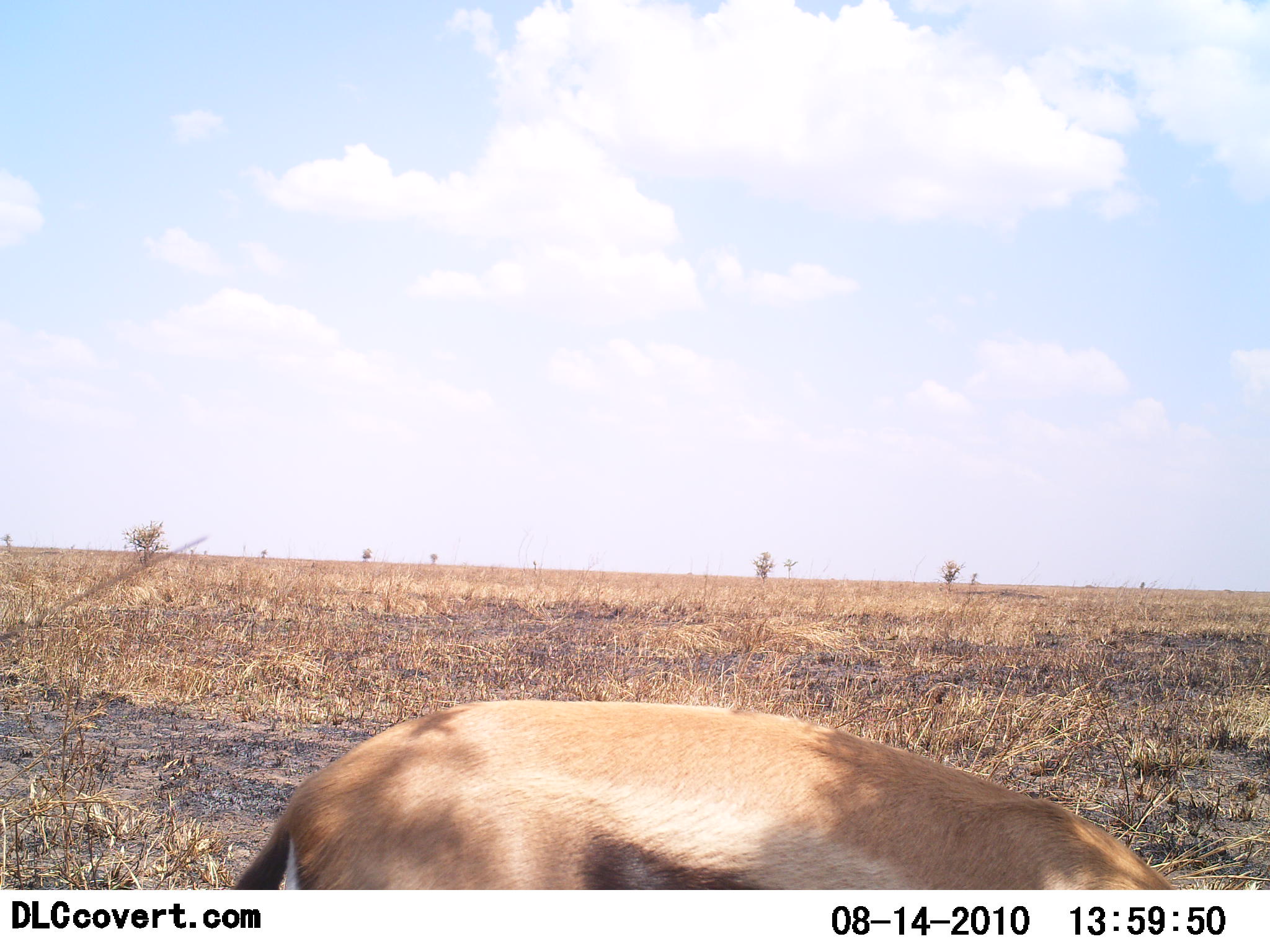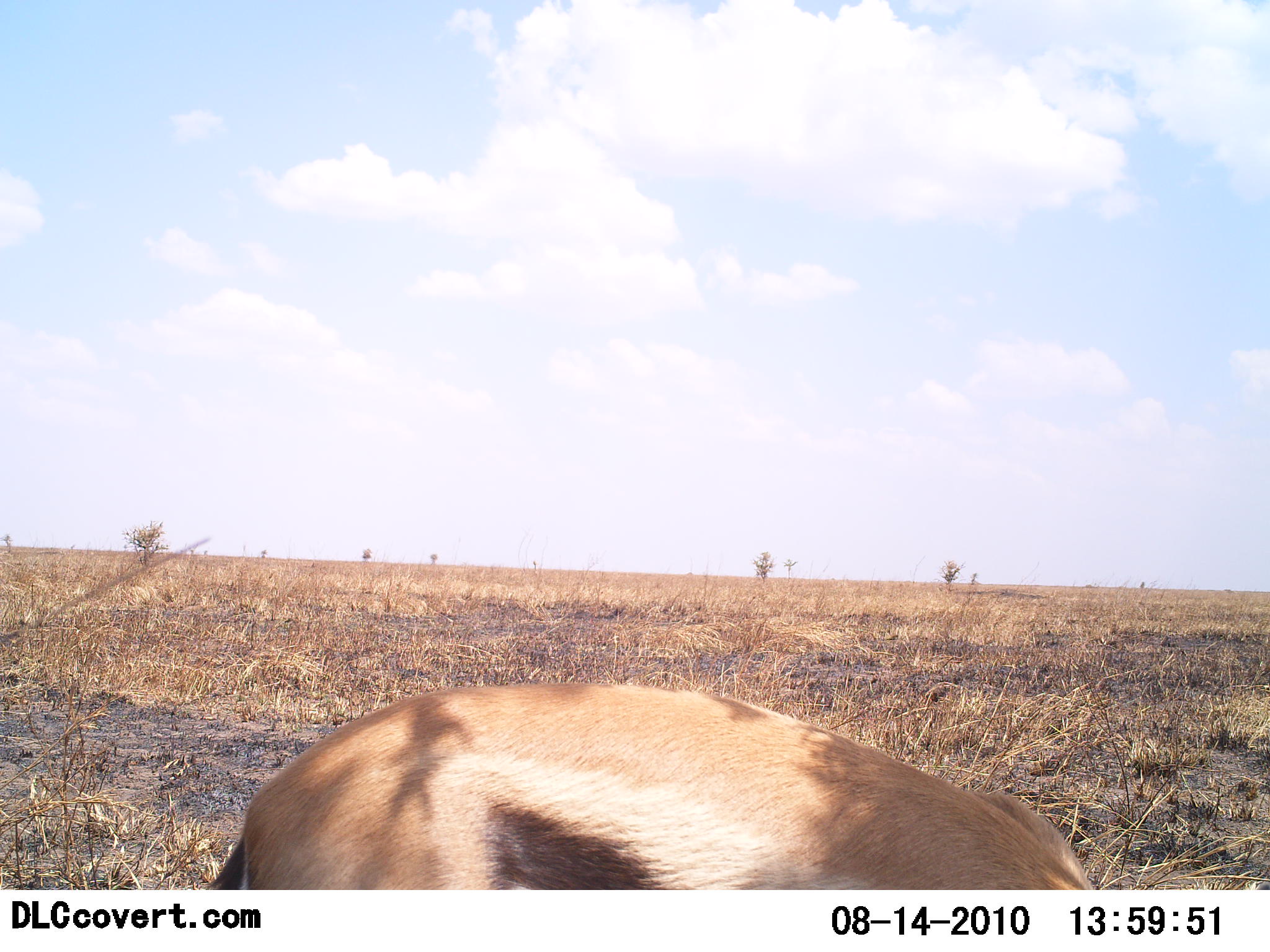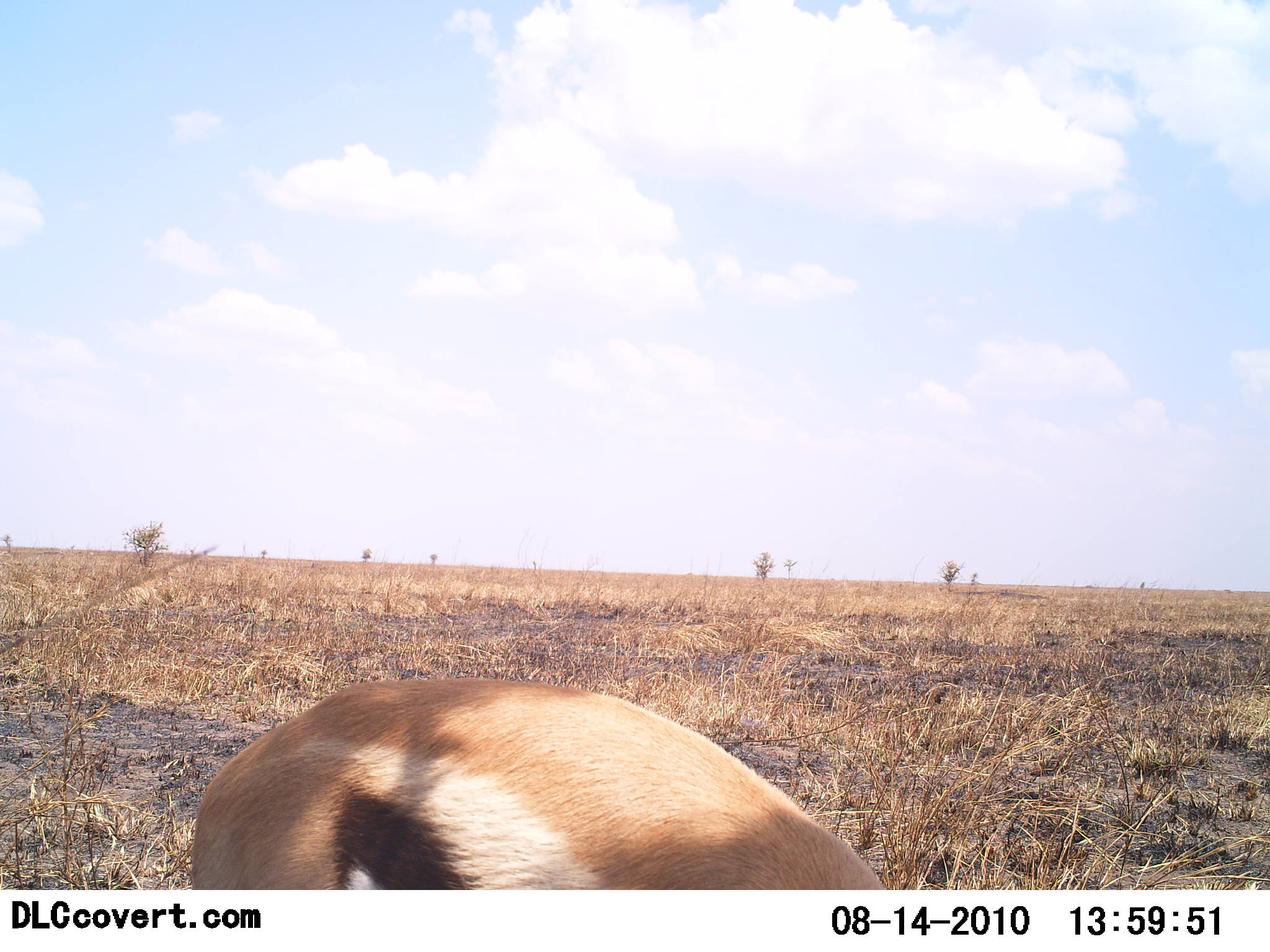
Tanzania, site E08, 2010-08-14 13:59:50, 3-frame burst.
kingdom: Animalia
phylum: Chordata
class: Mammalia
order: Artiodactyla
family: Bovidae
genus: Eudorcas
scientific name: Eudorcas thomsonii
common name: thomson's gazelle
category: gazellethomsons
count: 1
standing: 33%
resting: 0%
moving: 13%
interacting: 0%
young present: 0%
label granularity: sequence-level